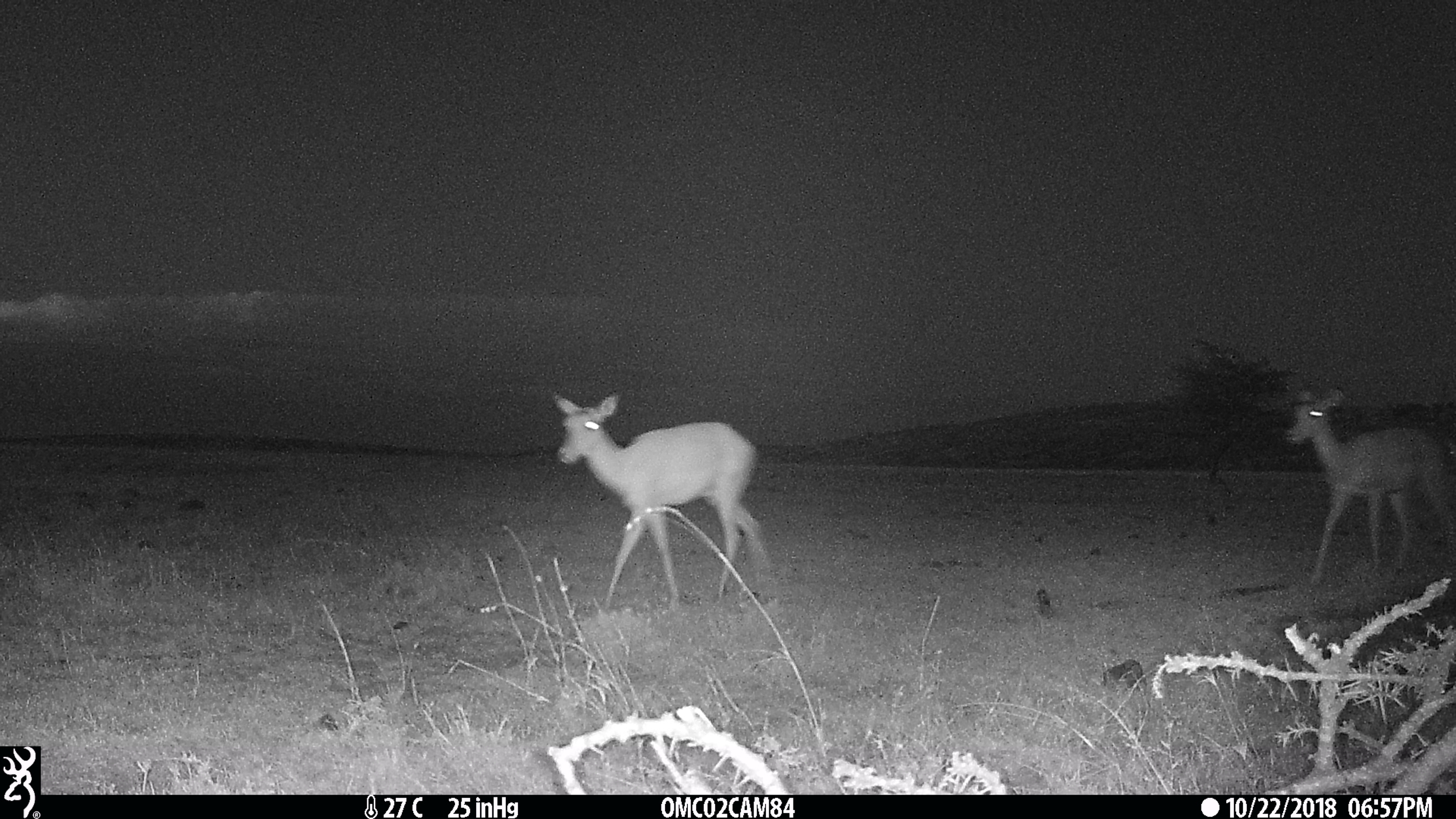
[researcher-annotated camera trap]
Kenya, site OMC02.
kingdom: Animalia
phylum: Chordata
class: Mammalia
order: Artiodactyla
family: Bovidae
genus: Aepyceros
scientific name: Aepyceros melampus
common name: impala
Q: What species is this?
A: Impala (Aepyceros melampus).